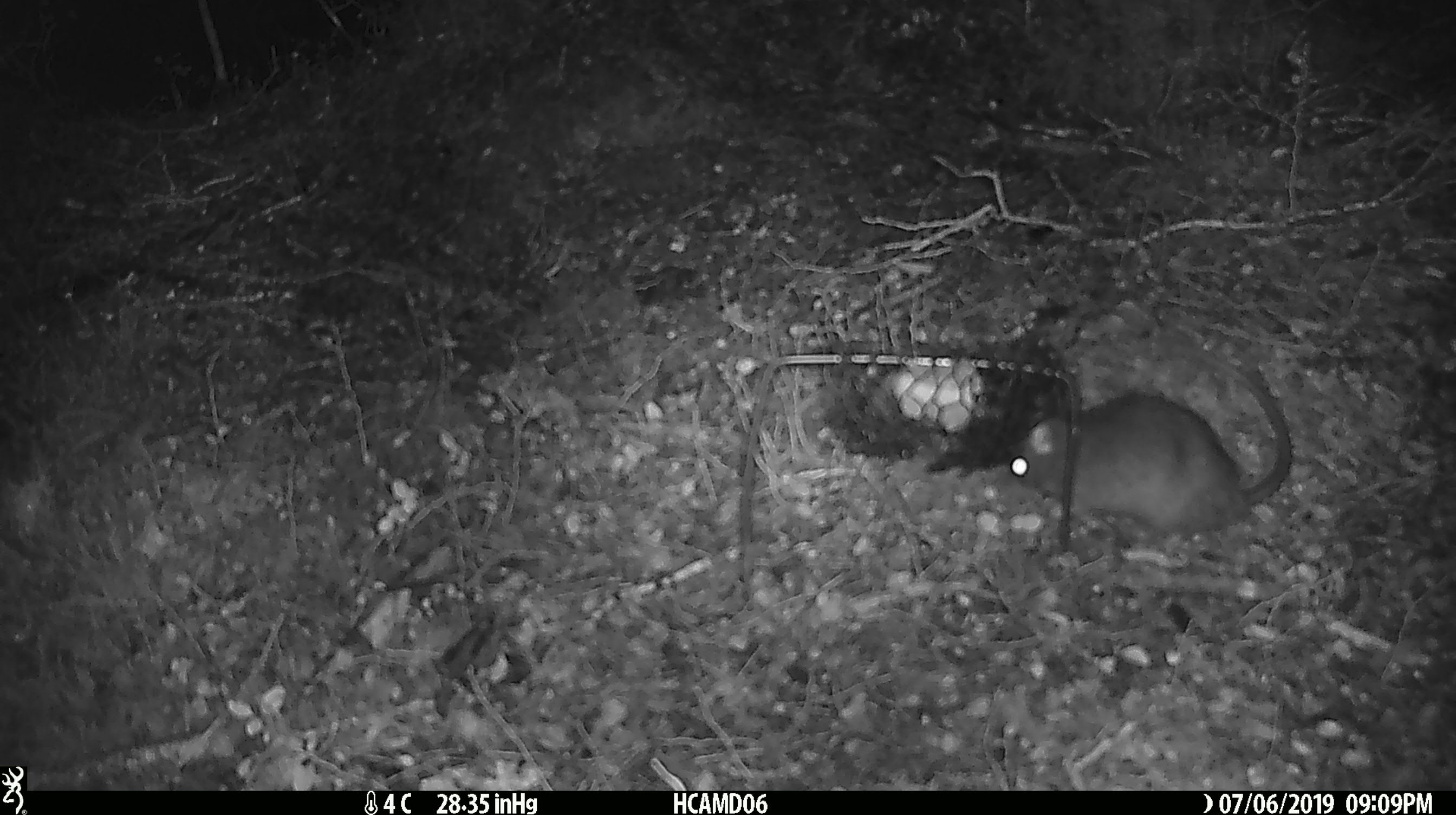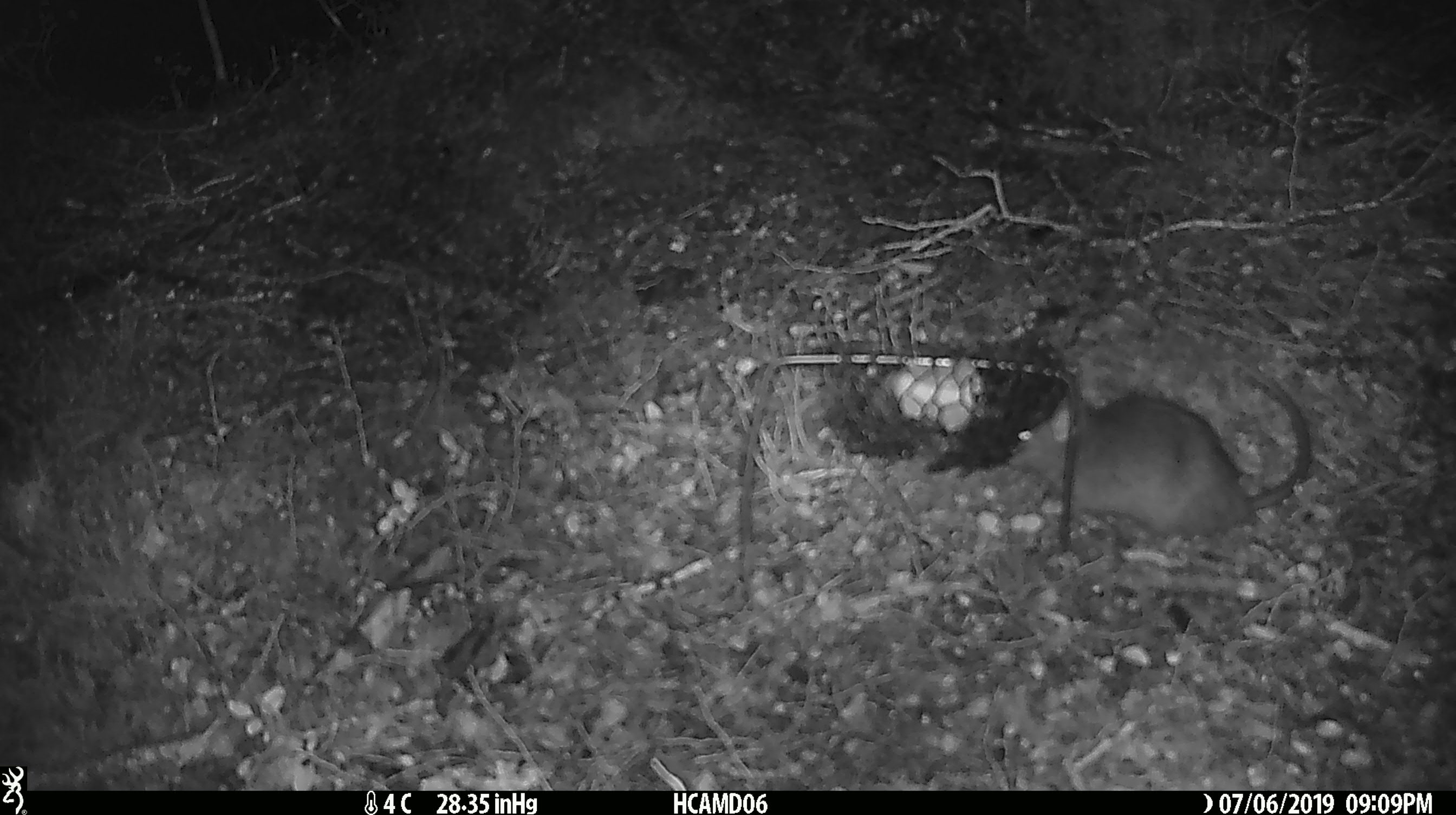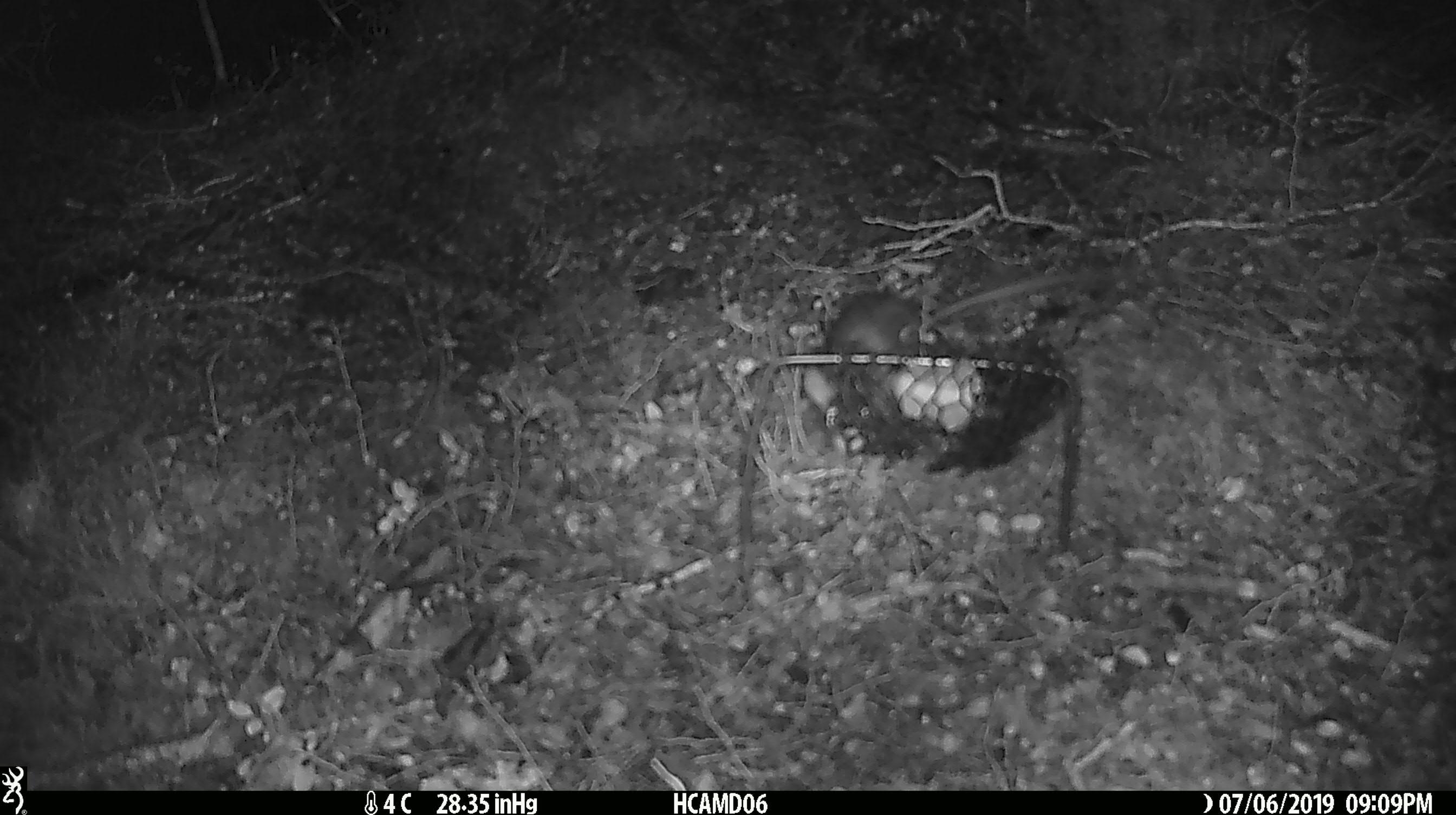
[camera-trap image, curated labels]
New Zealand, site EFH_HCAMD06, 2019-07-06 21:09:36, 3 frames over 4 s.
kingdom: Animalia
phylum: Chordata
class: Mammalia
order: Rodentia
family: Muridae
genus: Rattus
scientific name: Rattus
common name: rat